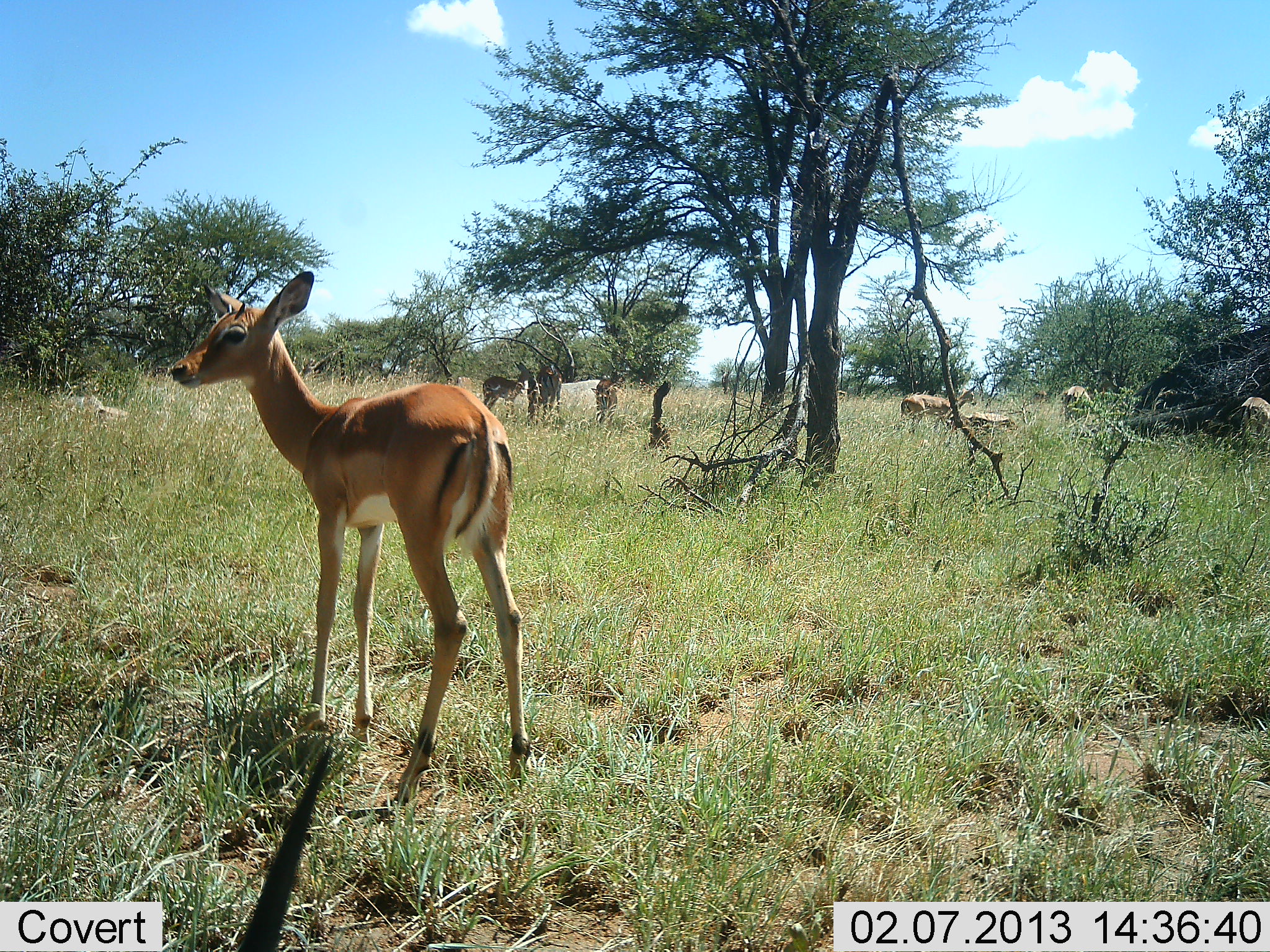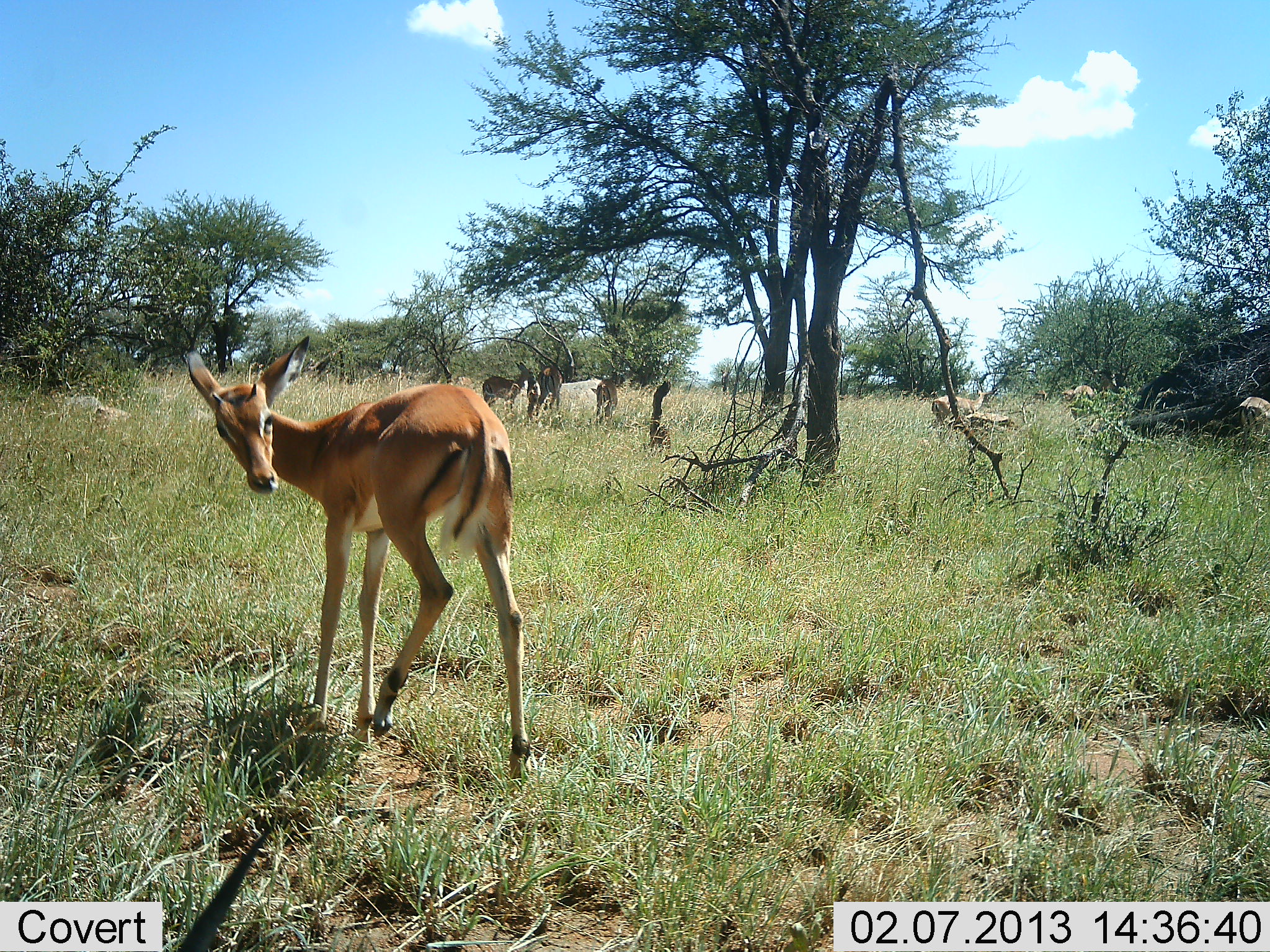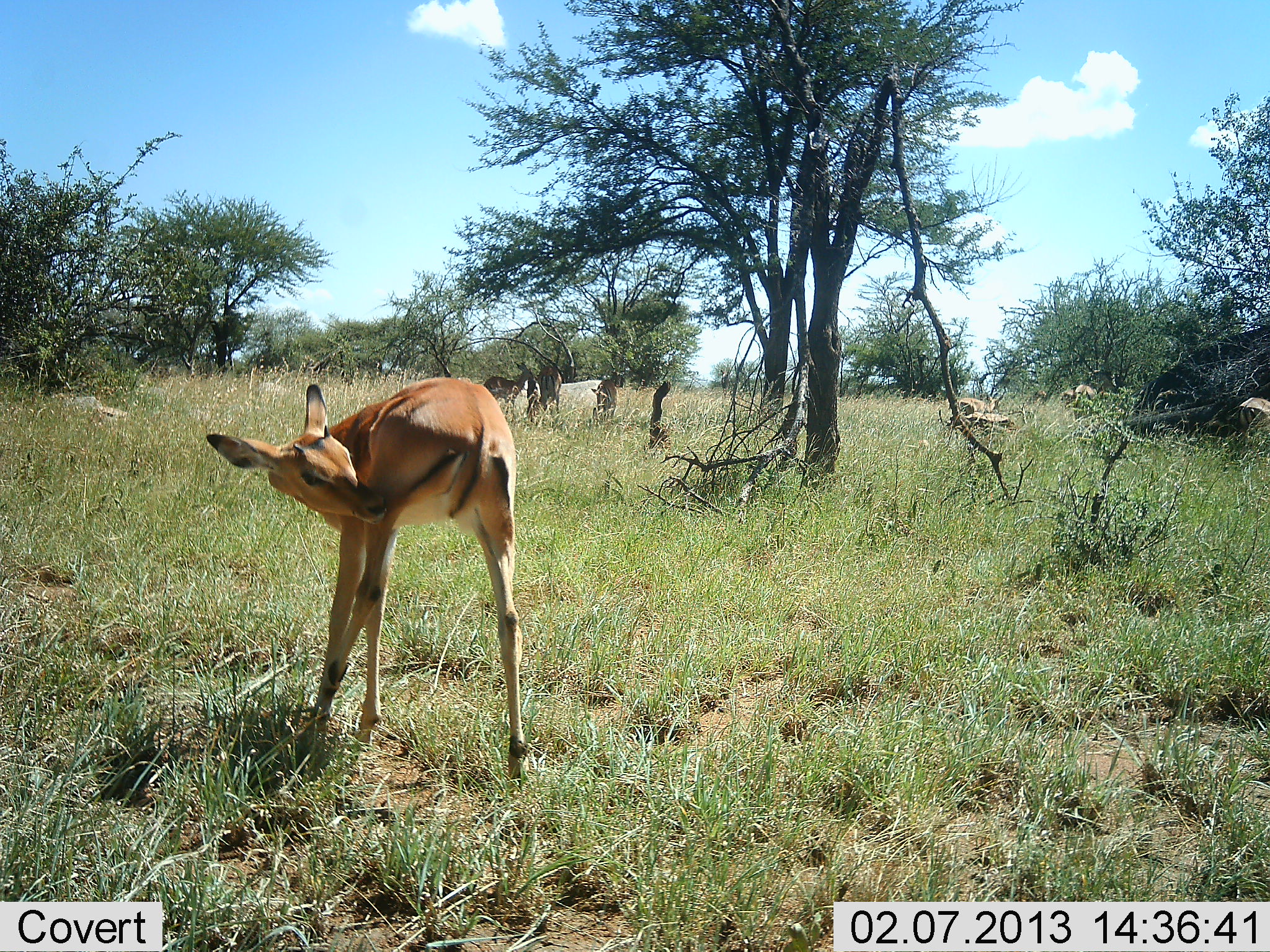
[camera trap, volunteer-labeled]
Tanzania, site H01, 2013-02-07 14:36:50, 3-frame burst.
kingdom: Animalia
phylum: Chordata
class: Mammalia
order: Artiodactyla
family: Bovidae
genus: Aepyceros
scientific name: Aepyceros melampus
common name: impala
Impala (Aepyceros melampus), count 7. Behavior (volunteer vote fractions): standing 100%, resting 6%, moving 53%, interacting 0%. Young present (vote fraction): 12%. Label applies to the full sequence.